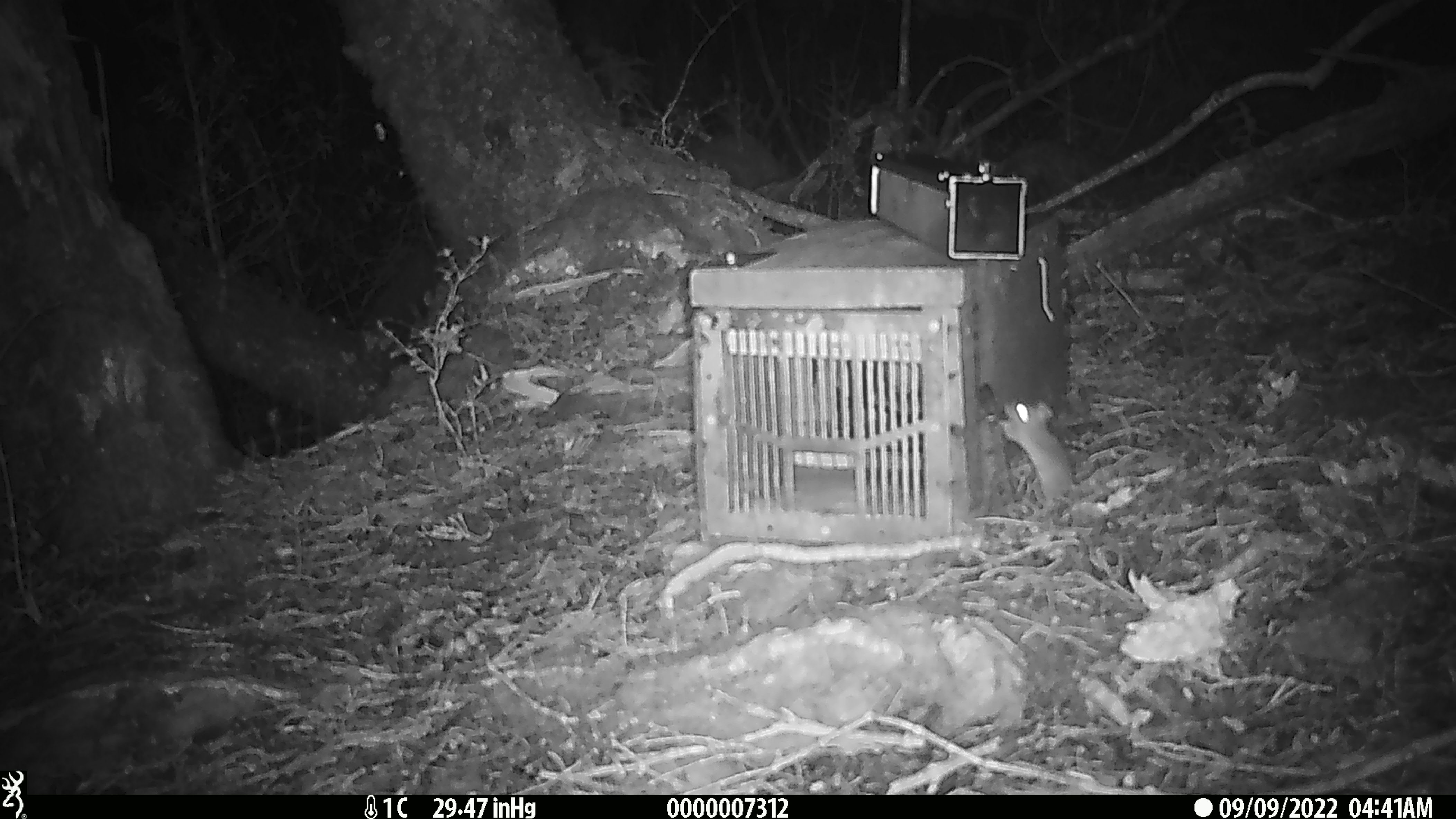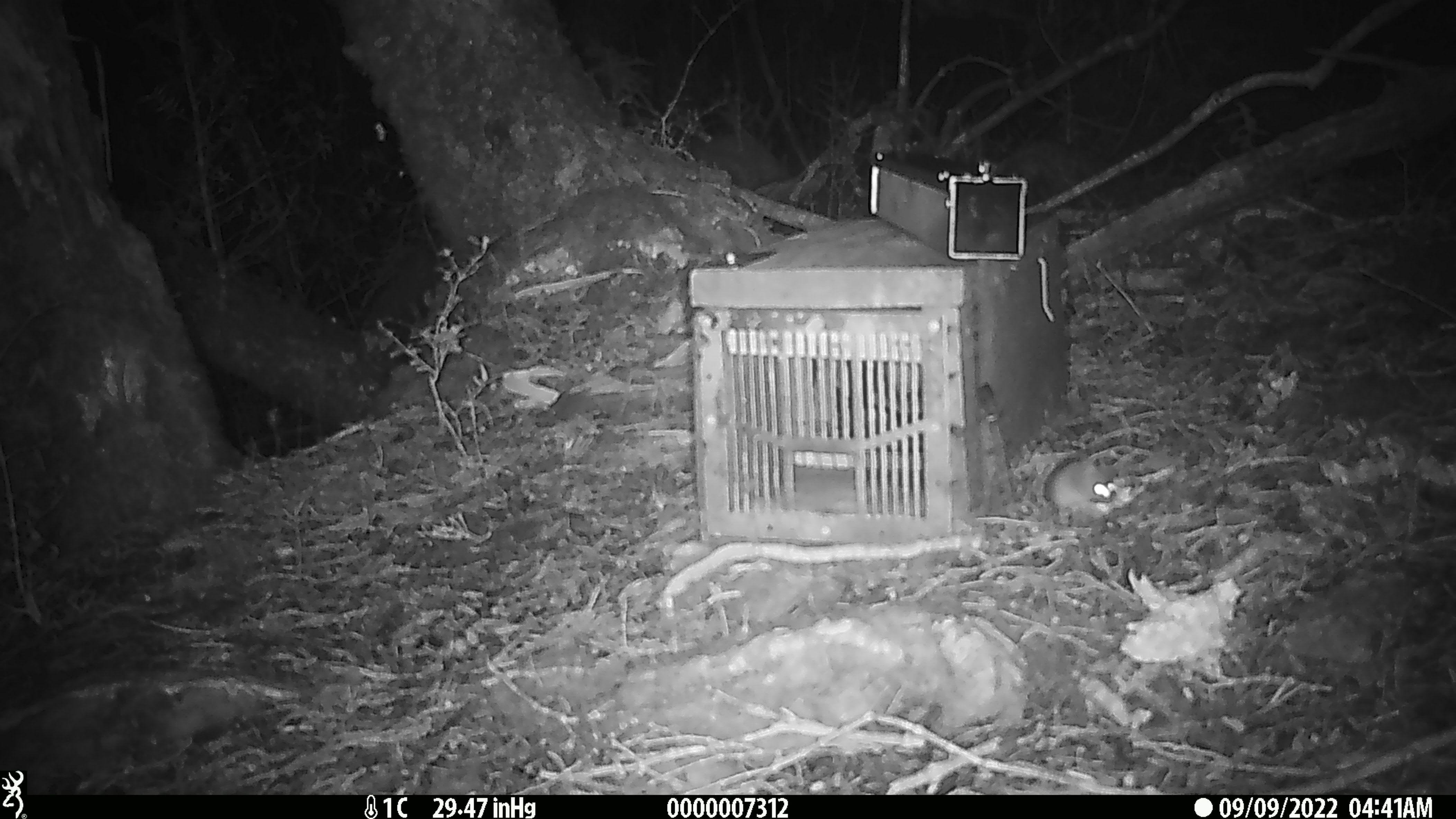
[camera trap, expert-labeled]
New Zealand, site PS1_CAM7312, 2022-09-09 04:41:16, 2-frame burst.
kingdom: Animalia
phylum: Chordata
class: Mammalia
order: Rodentia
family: Muridae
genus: Mus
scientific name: Mus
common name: mouse